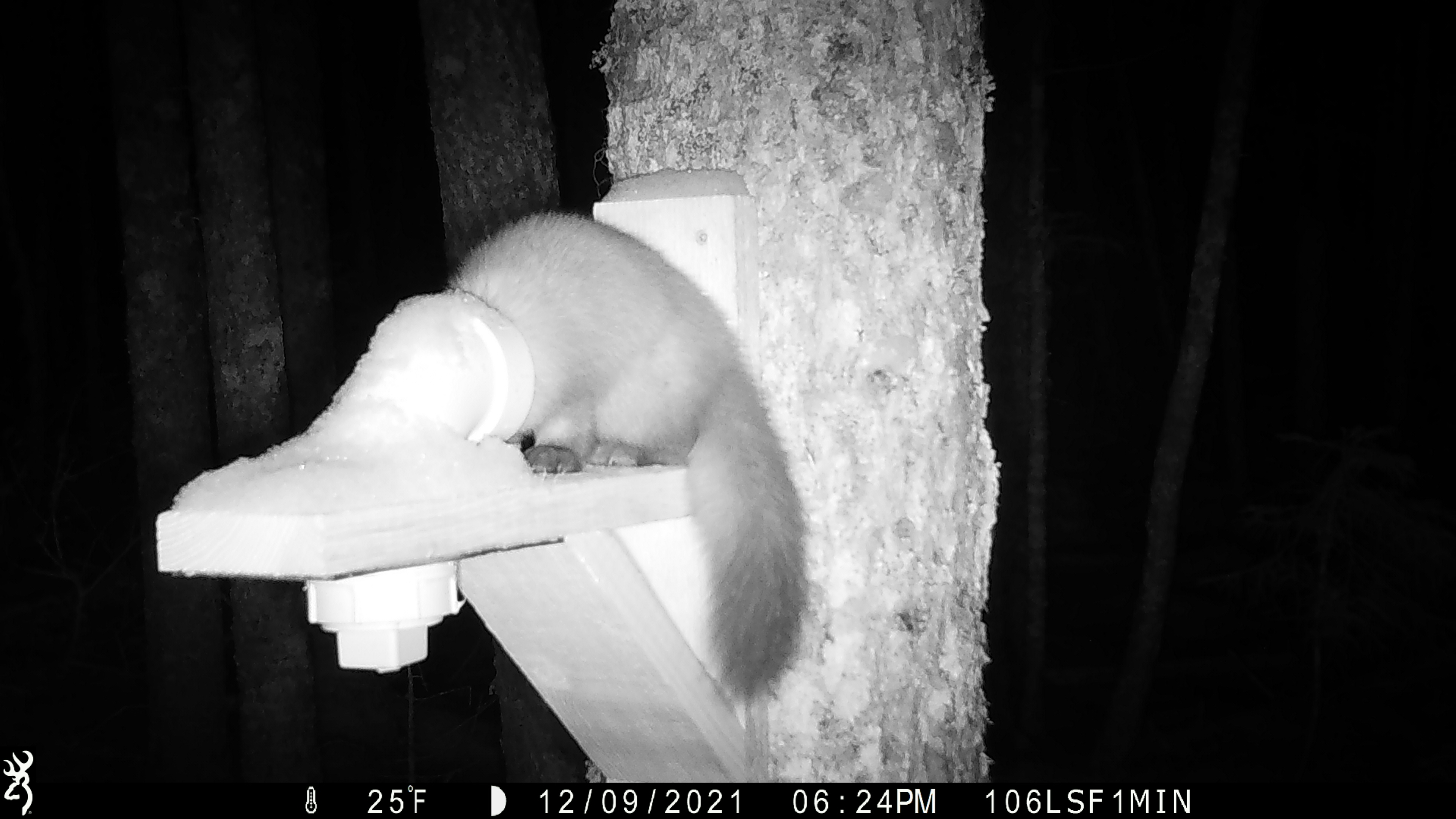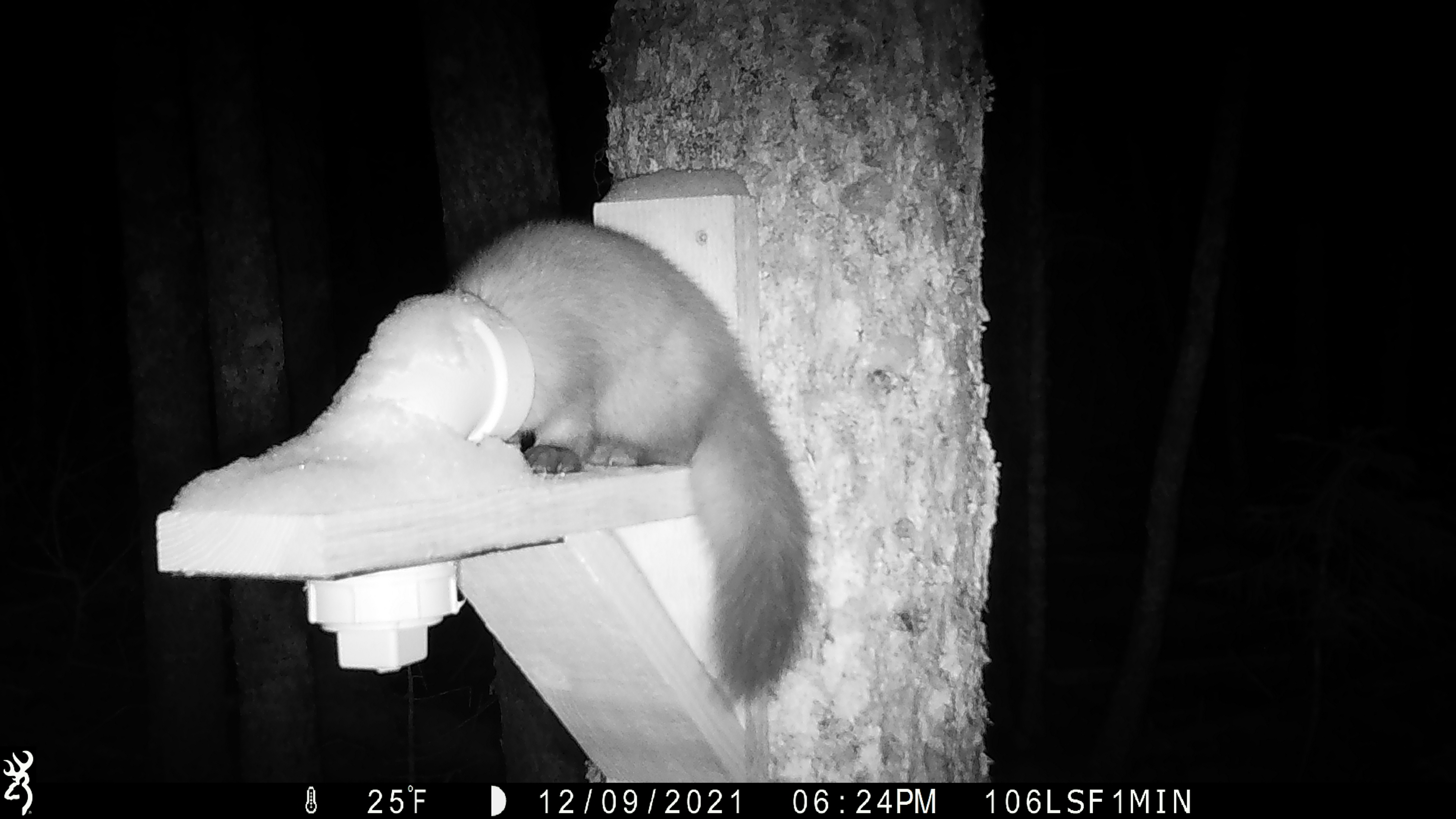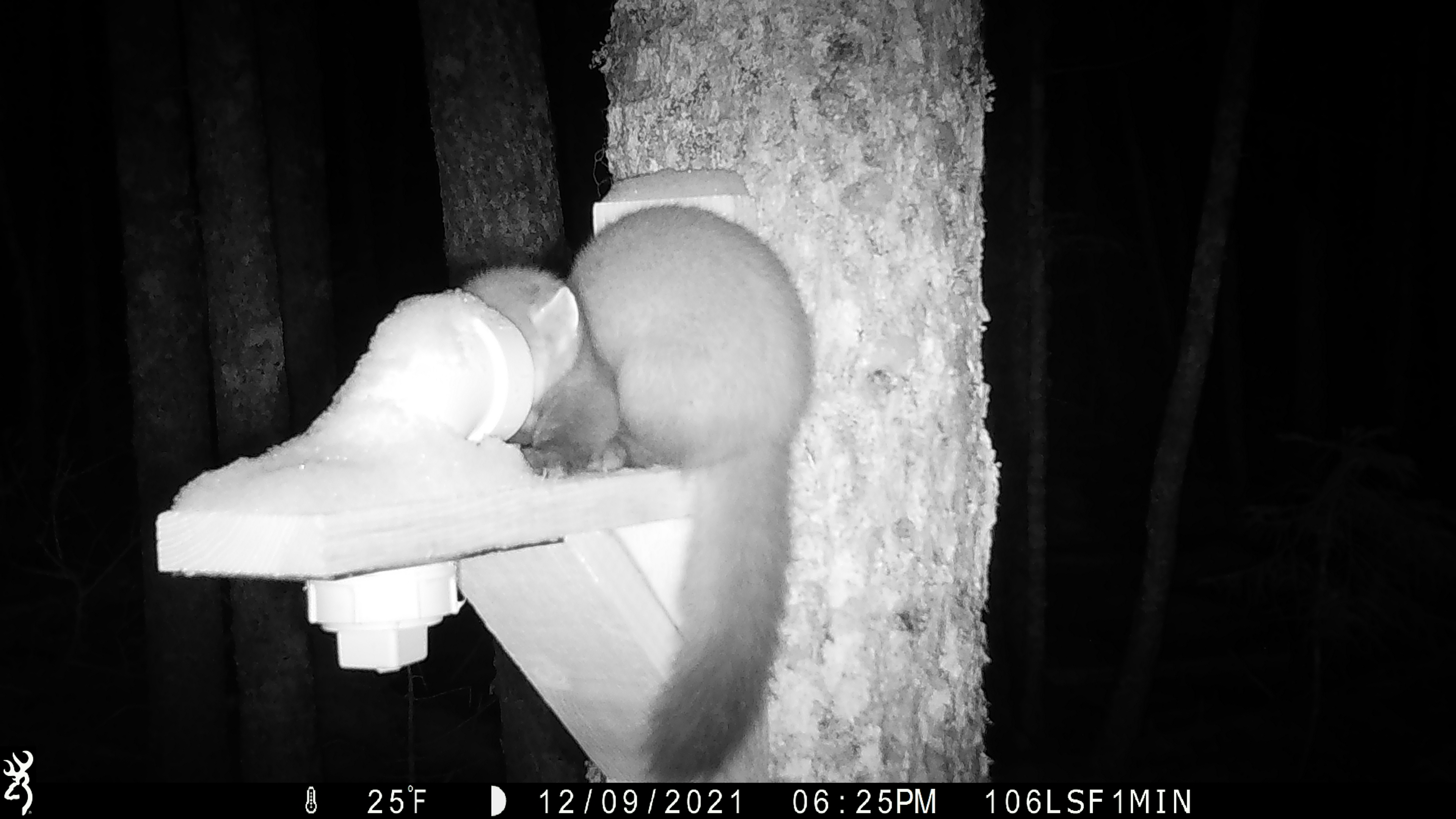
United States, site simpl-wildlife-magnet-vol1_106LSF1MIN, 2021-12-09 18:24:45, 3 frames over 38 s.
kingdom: Animalia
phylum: Chordata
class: Mammalia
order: Carnivora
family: Mustelidae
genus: Martes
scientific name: Martes americana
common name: american marten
American marten (Martes americana).